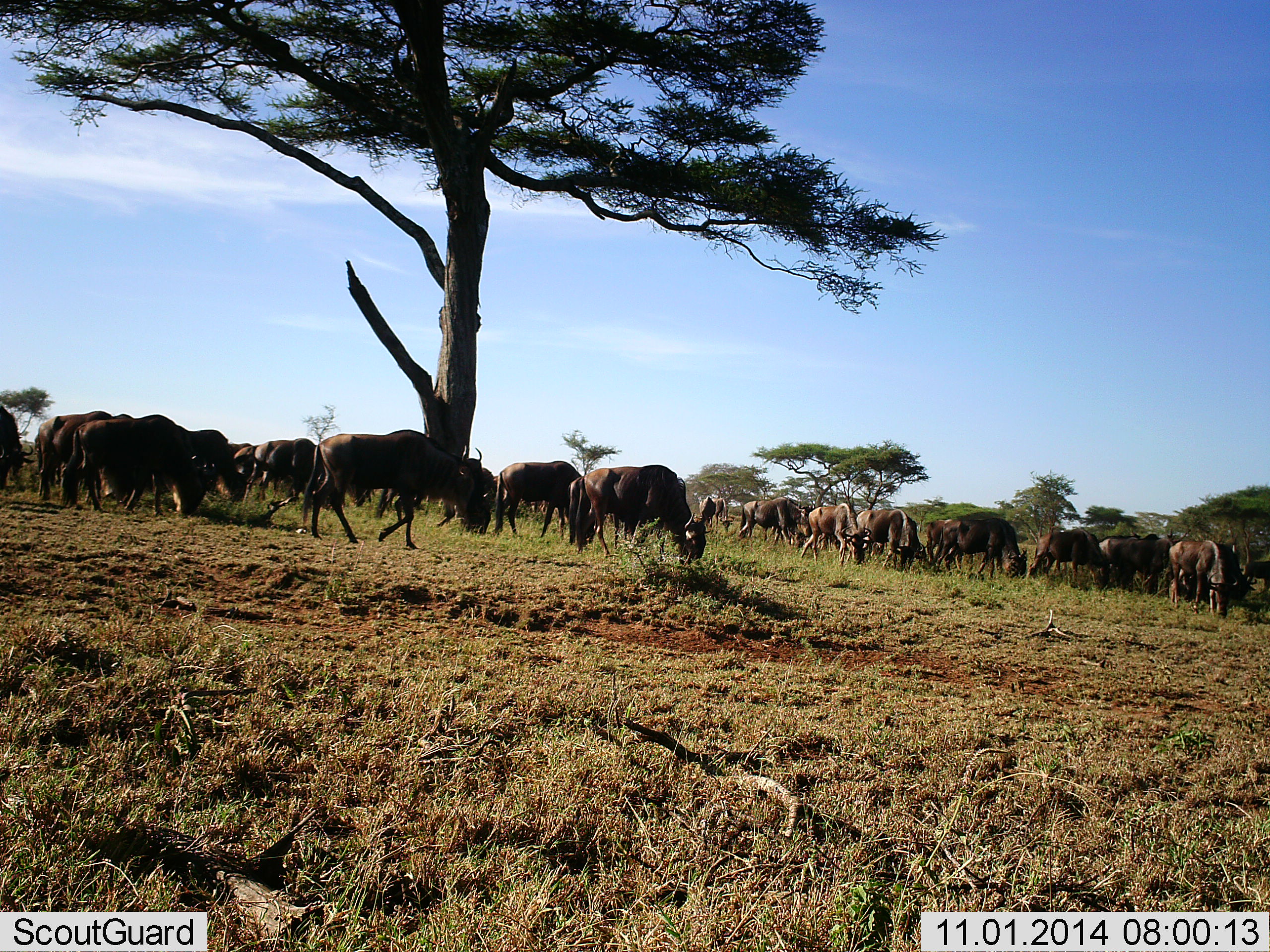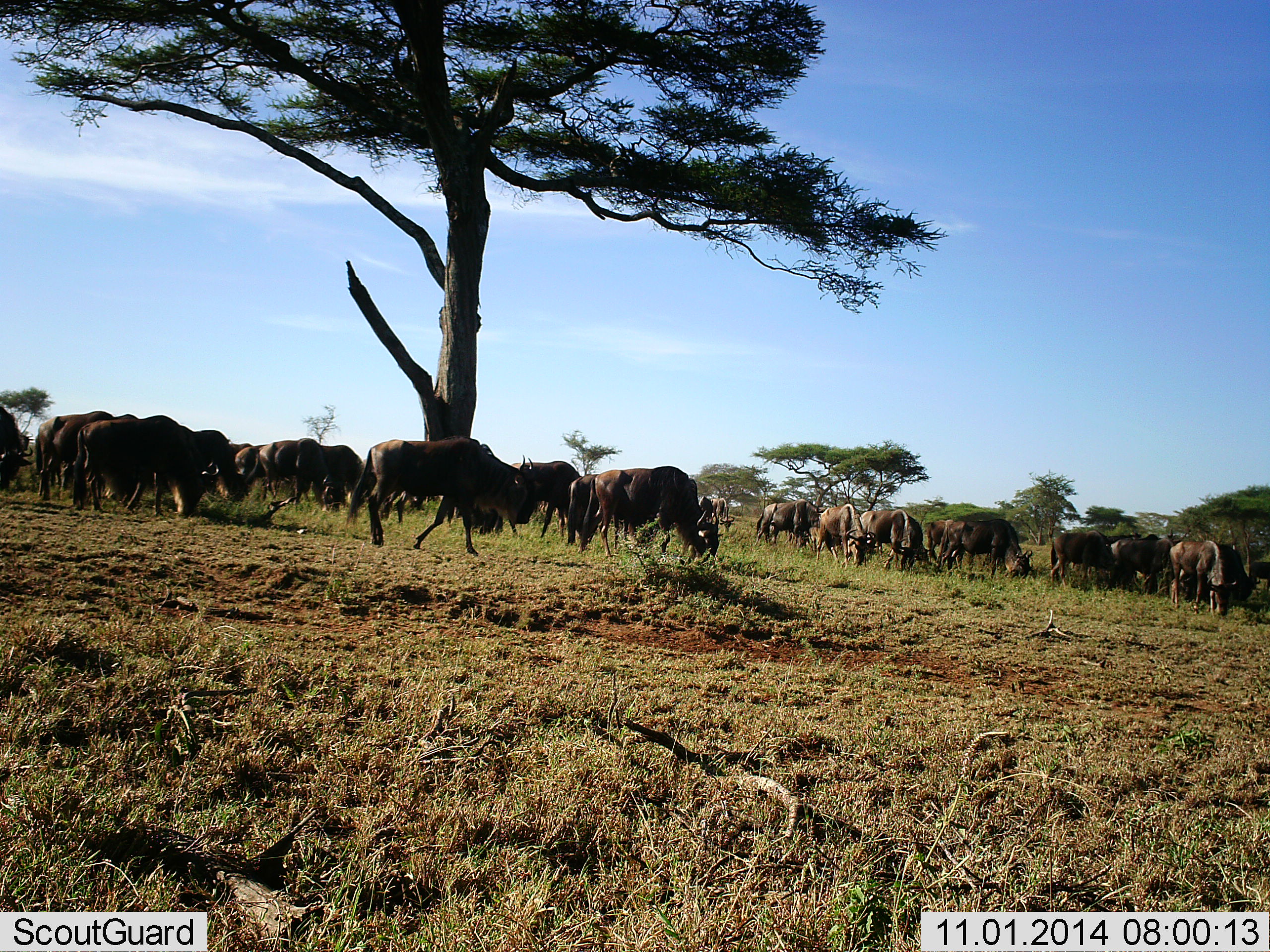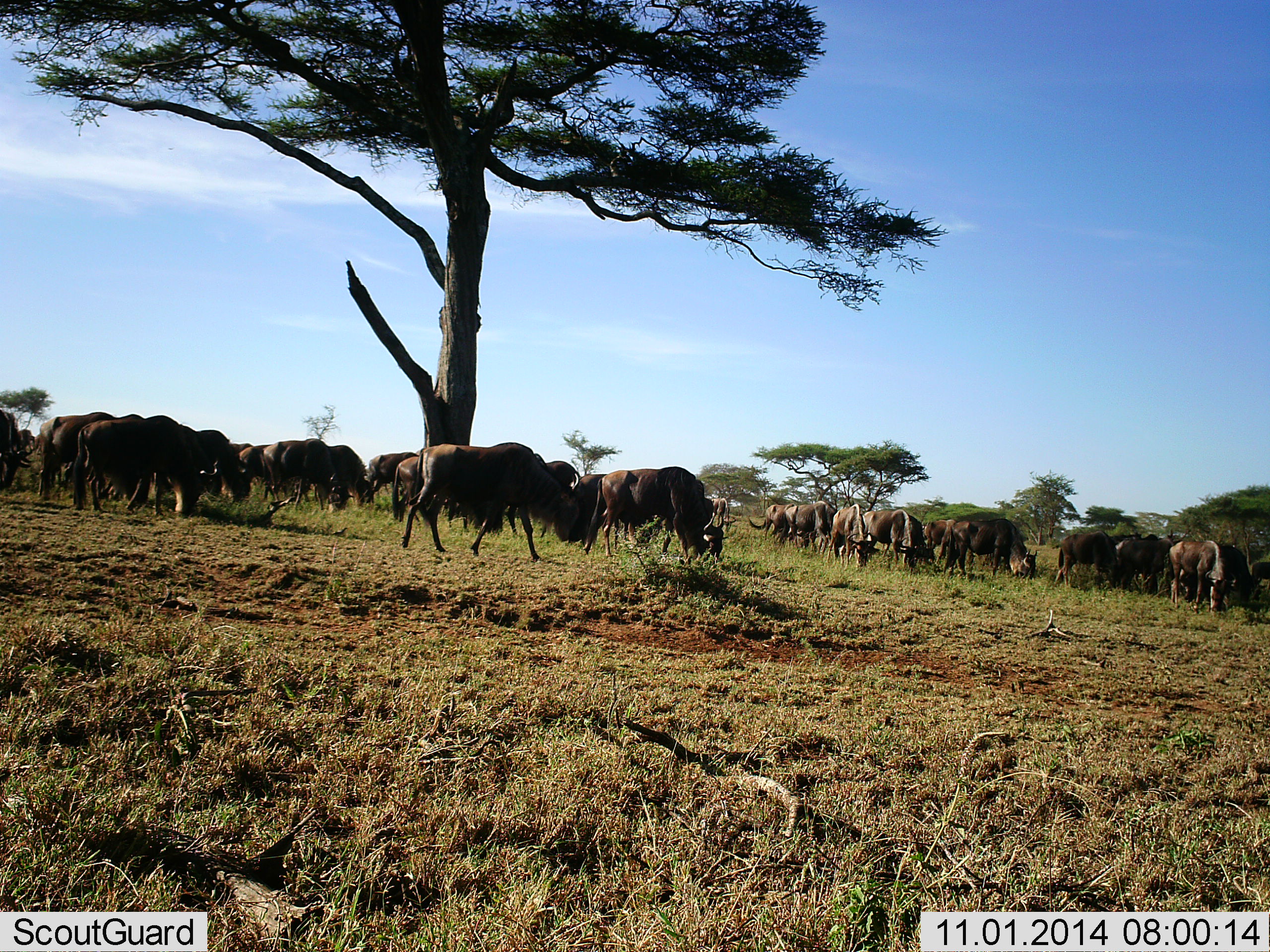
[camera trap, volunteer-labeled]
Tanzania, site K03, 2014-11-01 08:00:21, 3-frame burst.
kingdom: Animalia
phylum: Chordata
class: Mammalia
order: Artiodactyla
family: Bovidae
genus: Connochaetes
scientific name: Connochaetes taurinus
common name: blue wildebeest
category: wildebeest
Wildebeest (blue wildebeest) (Connochaetes taurinus), count 11-50. Behavior (volunteer vote fractions): standing 40%, resting 10%, moving 70%, interacting 20%. Young present (vote fraction): 0%. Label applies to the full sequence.